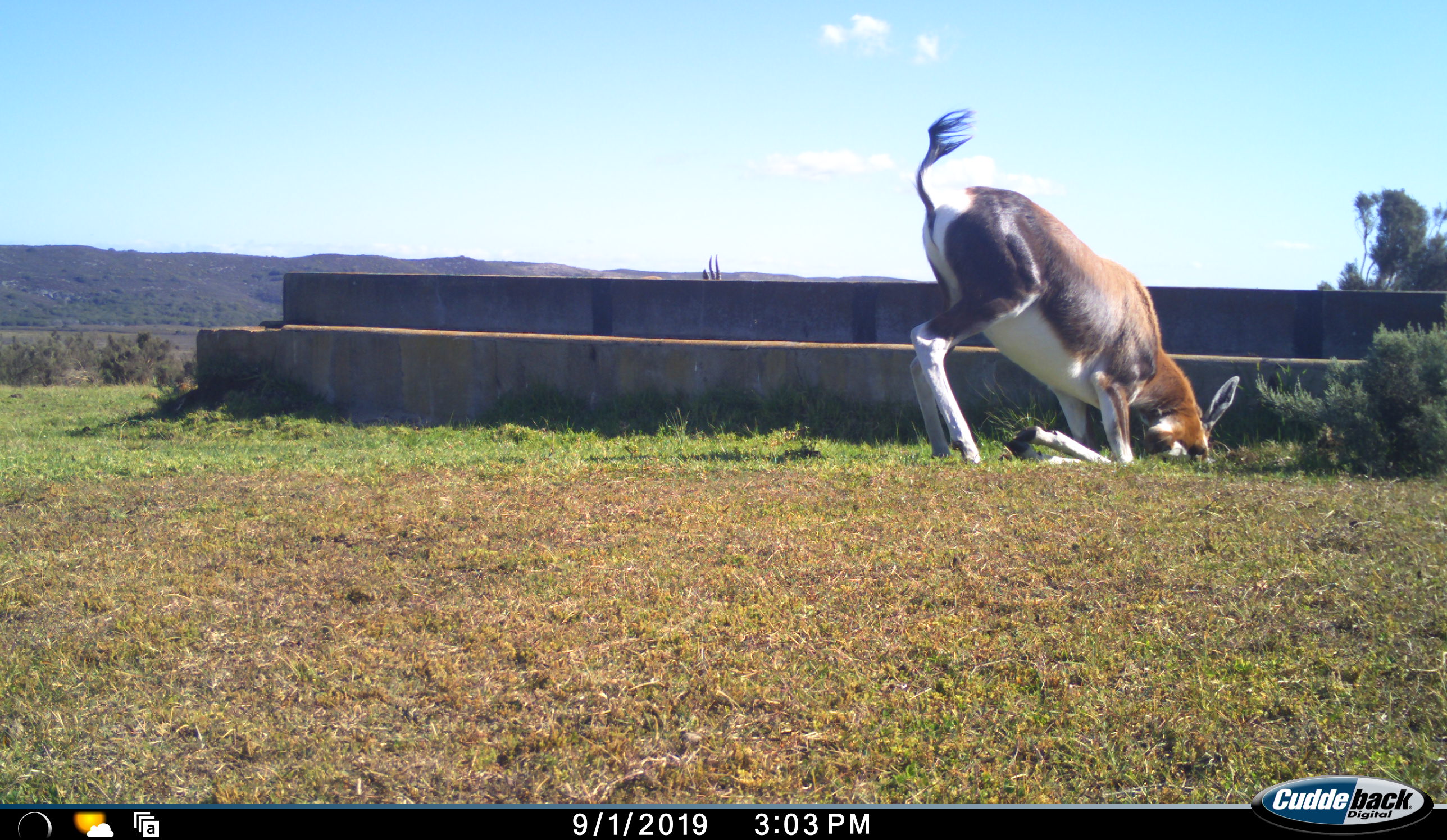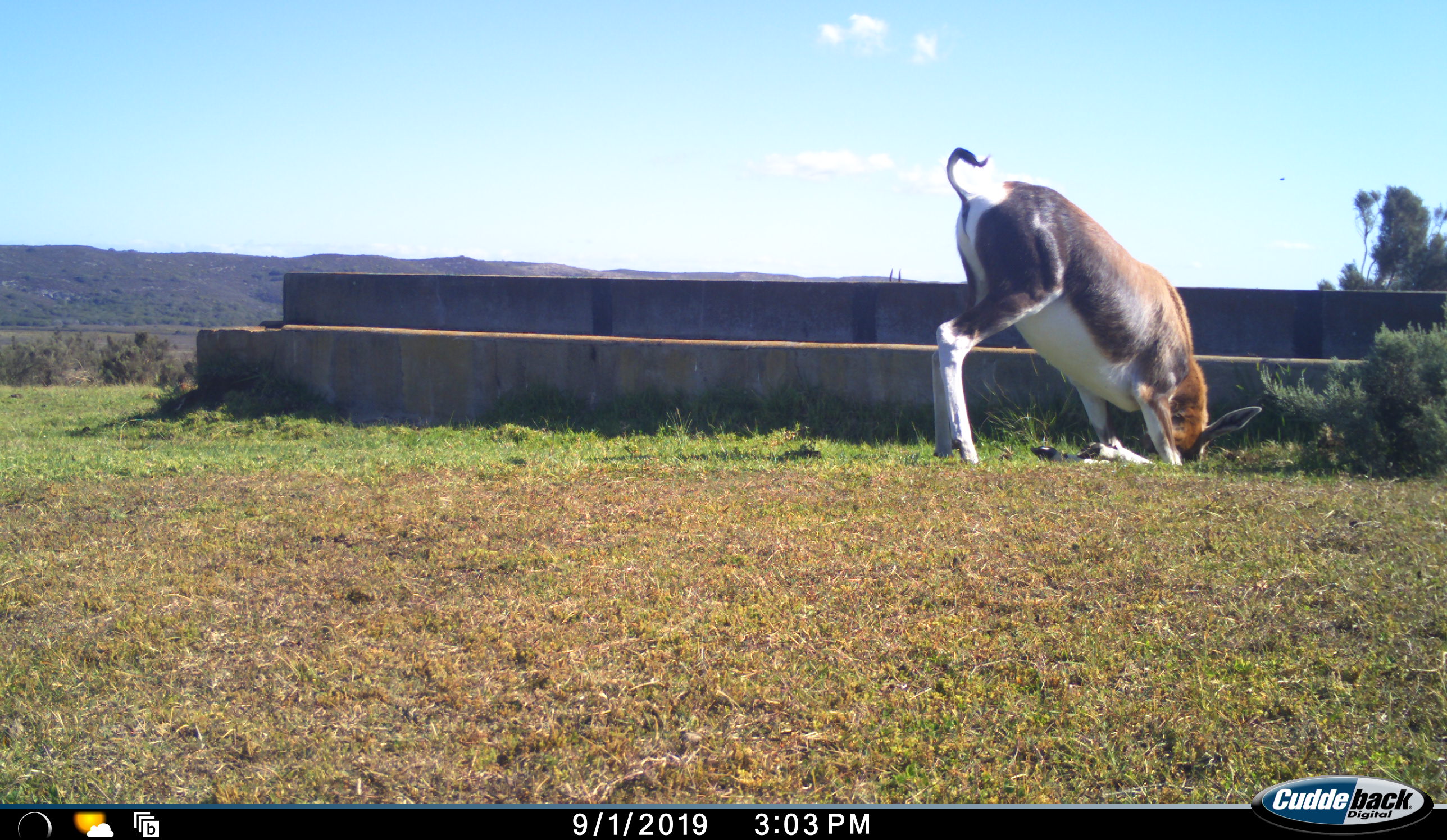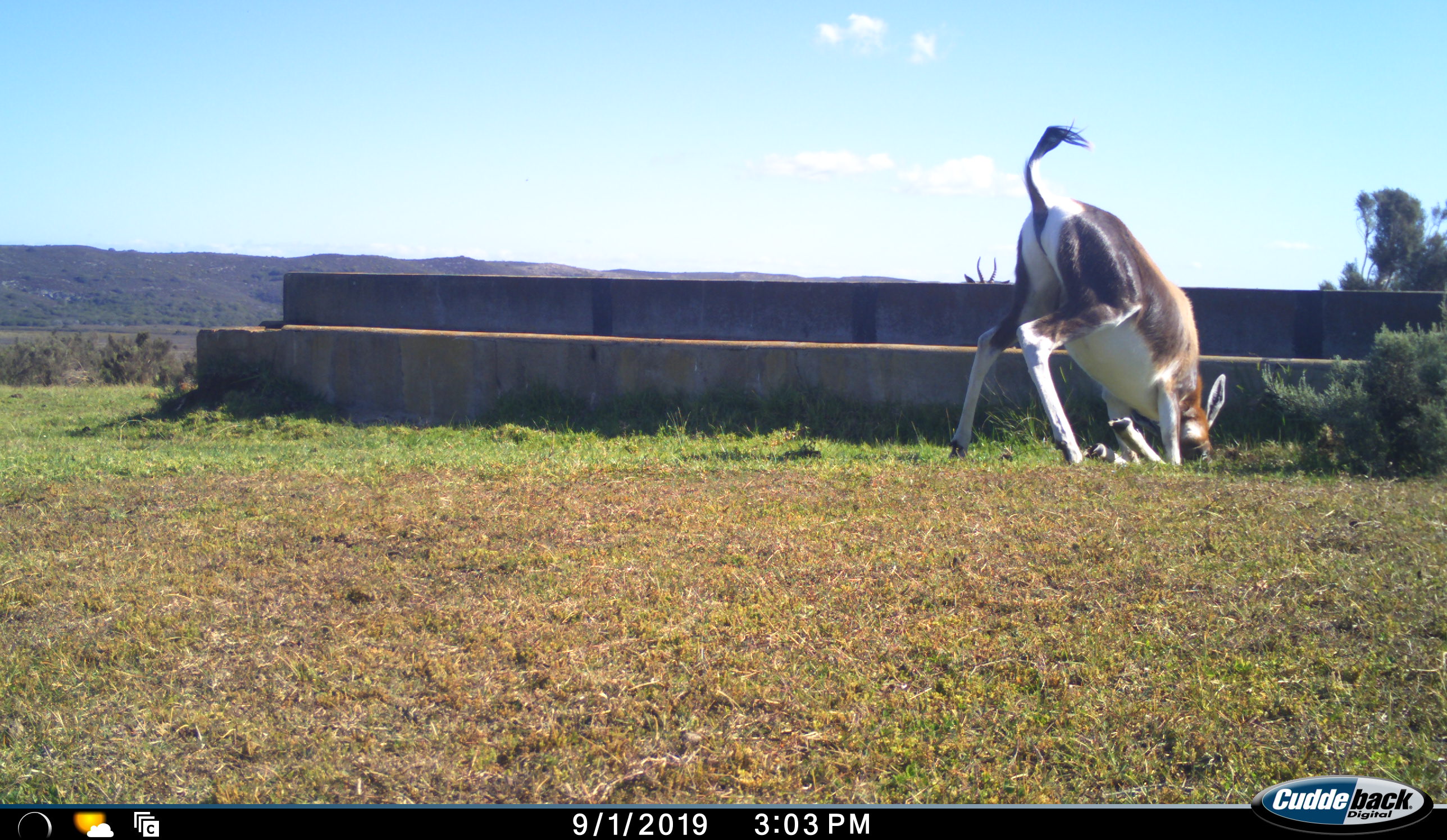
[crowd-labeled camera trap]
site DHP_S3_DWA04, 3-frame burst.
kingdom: Animalia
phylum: Chordata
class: Mammalia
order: Artiodactyla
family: Bovidae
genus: Damaliscus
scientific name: Damaliscus pygargus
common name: bontebok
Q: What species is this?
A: Bontebok (Damaliscus pygargus).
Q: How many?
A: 1.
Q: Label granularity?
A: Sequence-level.